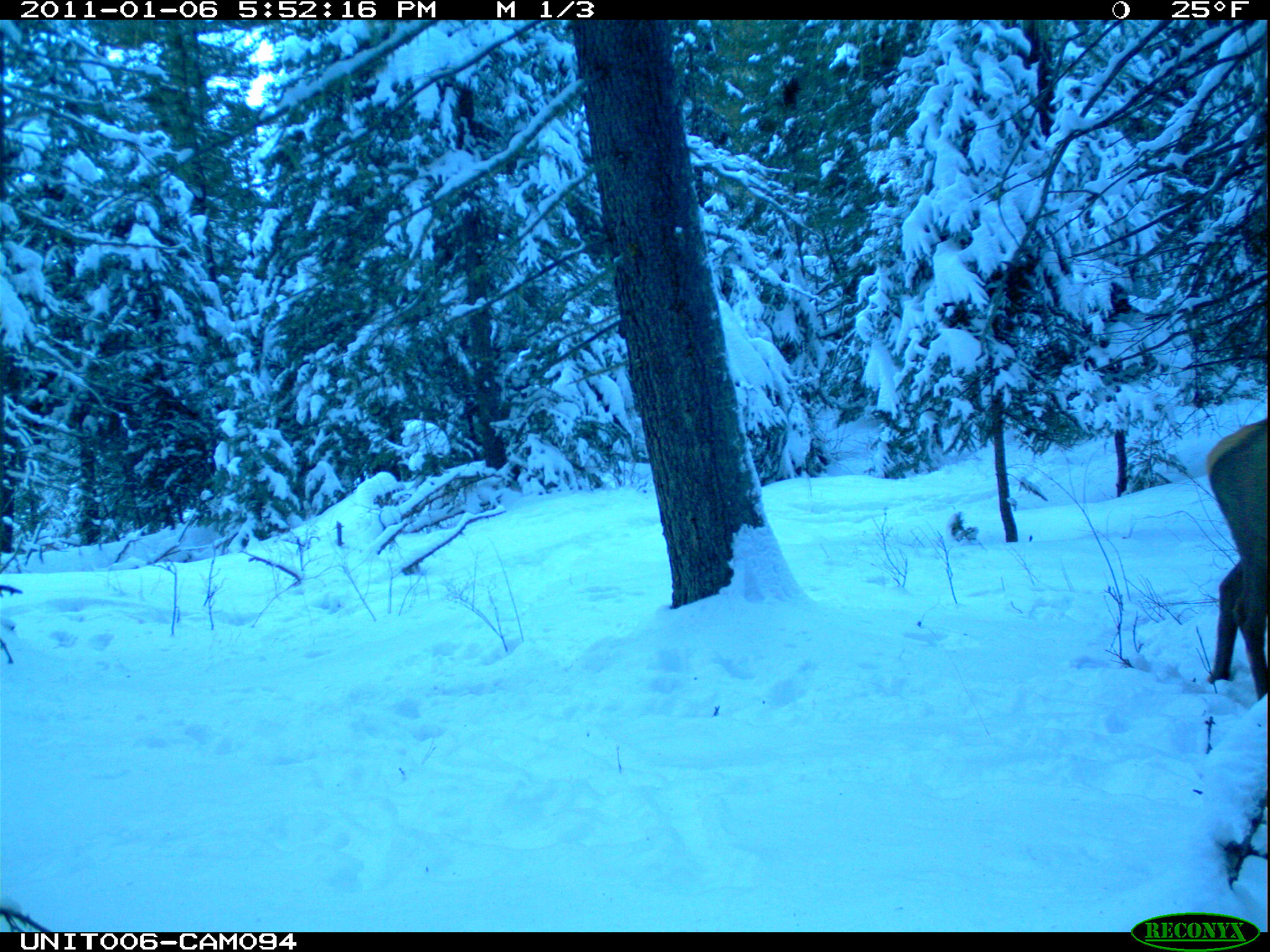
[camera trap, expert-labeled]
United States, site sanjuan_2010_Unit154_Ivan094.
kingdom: Animalia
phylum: Chordata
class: Mammalia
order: Artiodactyla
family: Cervidae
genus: Cervus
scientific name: Cervus elaphus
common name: red deer